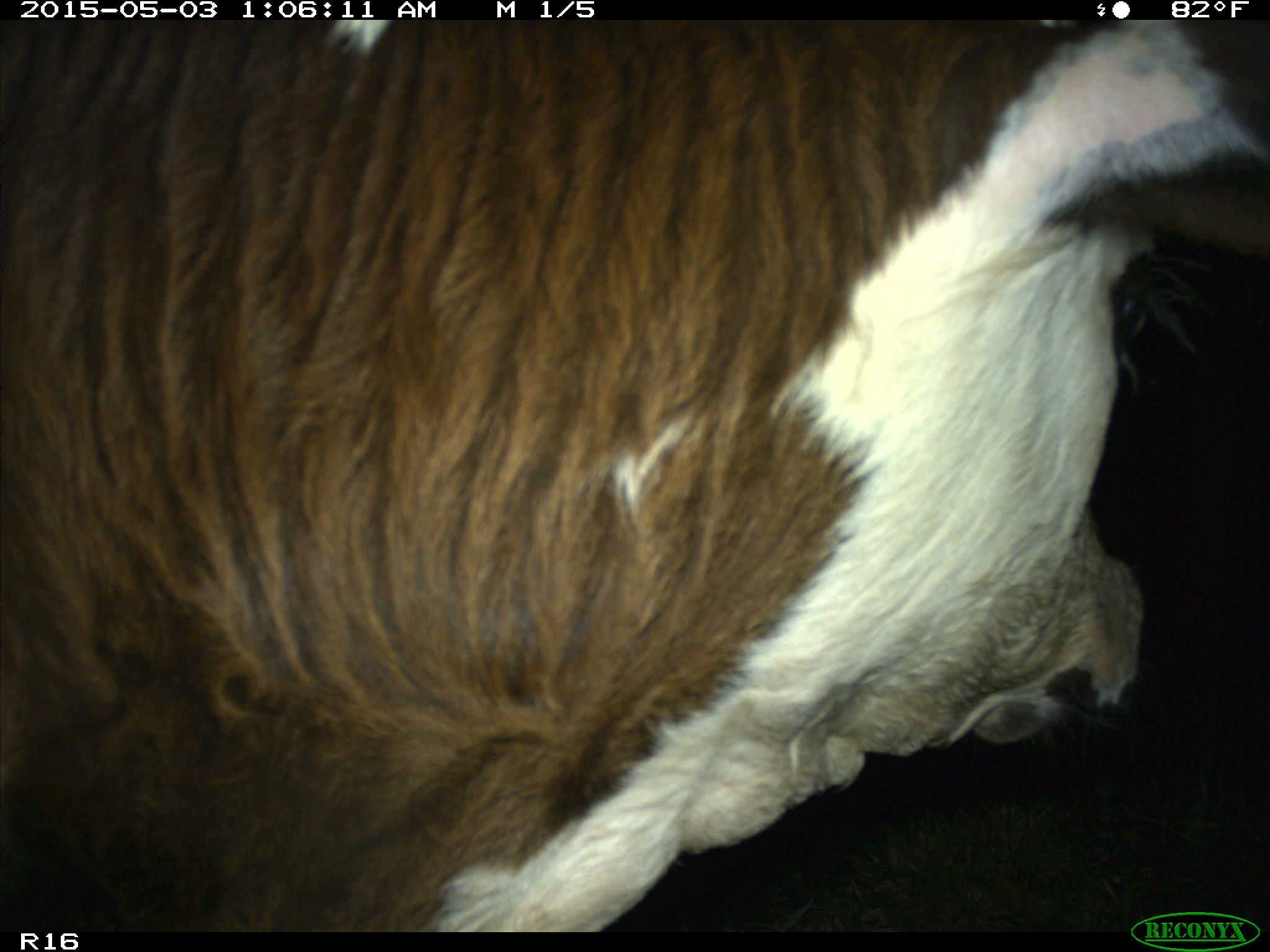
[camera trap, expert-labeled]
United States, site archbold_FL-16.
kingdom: Animalia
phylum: Chordata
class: Mammalia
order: Artiodactyla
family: Bovidae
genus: Bos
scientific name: Bos taurus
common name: domestic cow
Bos taurus (domestic cow).